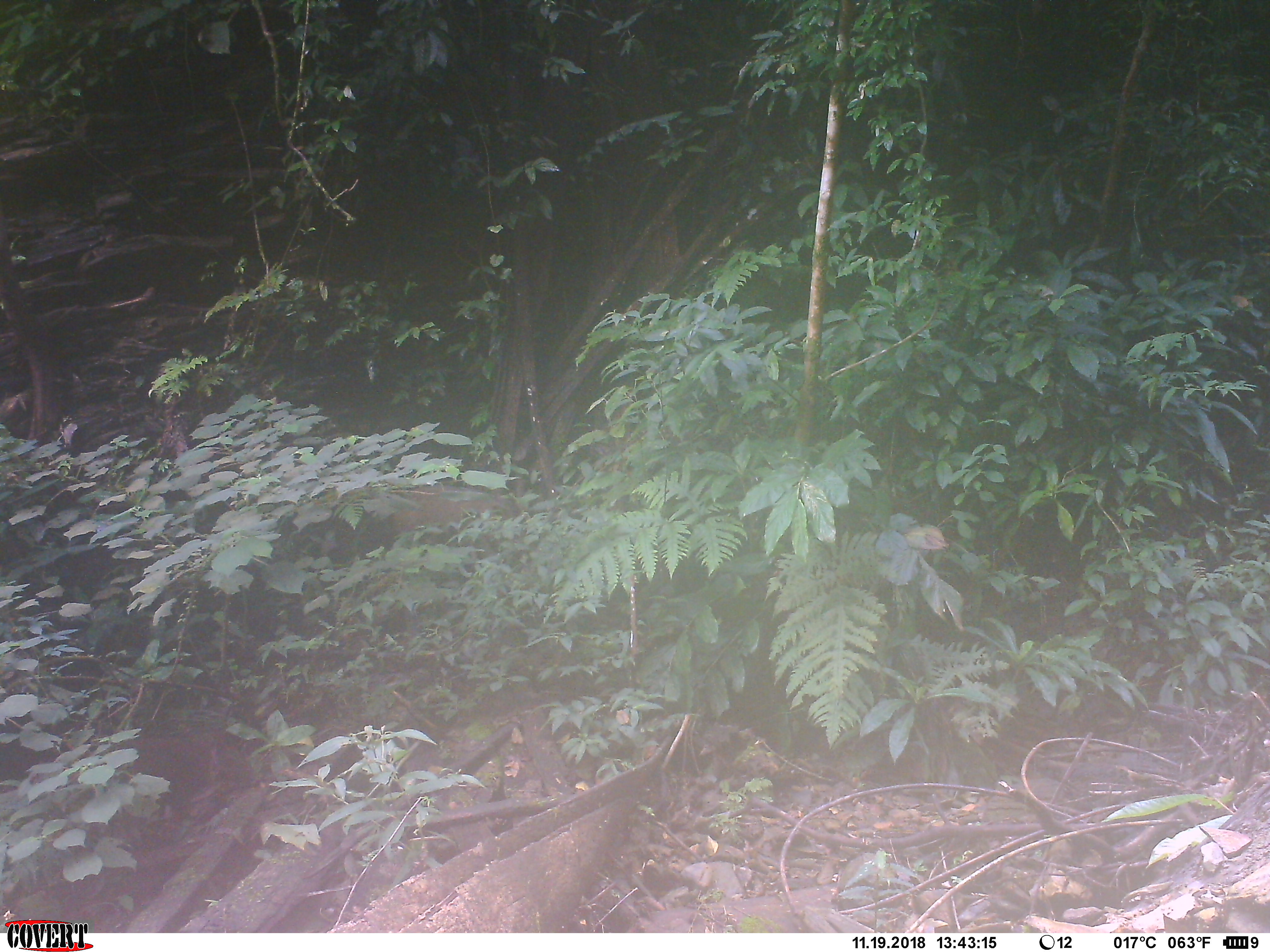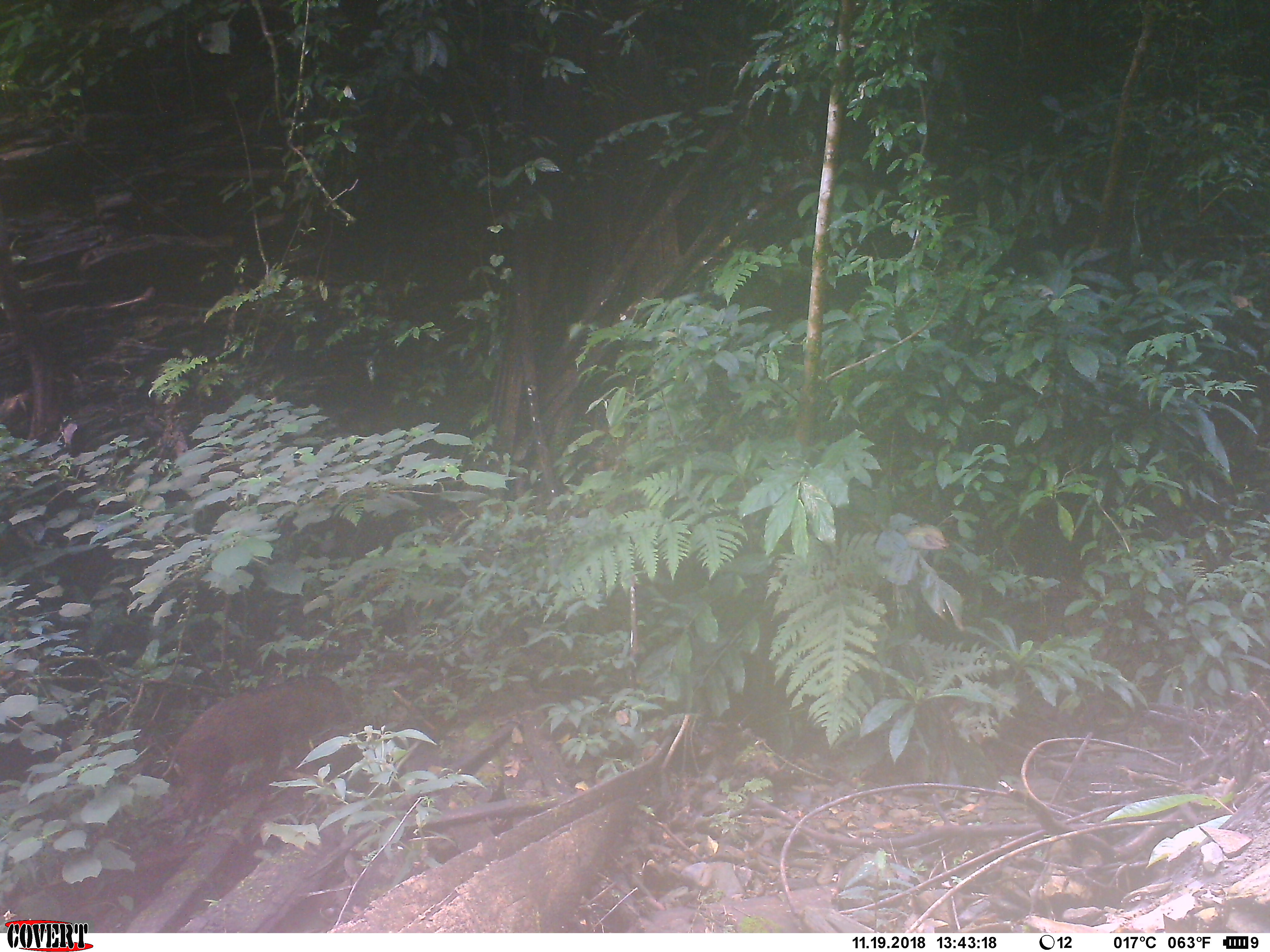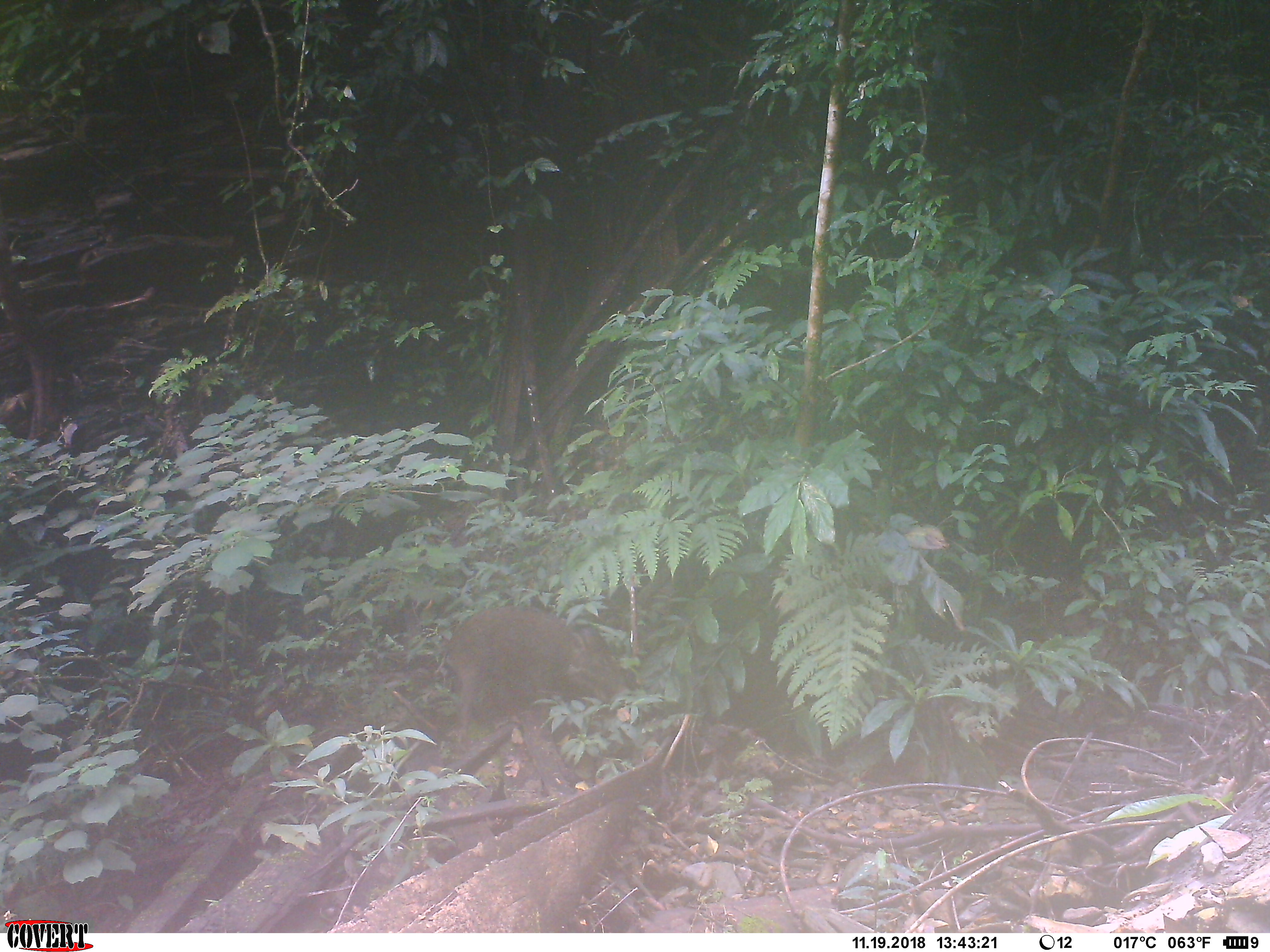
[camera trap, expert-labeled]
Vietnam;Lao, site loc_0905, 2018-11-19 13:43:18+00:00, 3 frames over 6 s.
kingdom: Animalia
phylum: Chordata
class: Mammalia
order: Artiodactyla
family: Suidae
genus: Sus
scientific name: Sus scrofa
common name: eurasian wild pig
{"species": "eurasian wild pig (Sus scrofa)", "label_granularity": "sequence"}